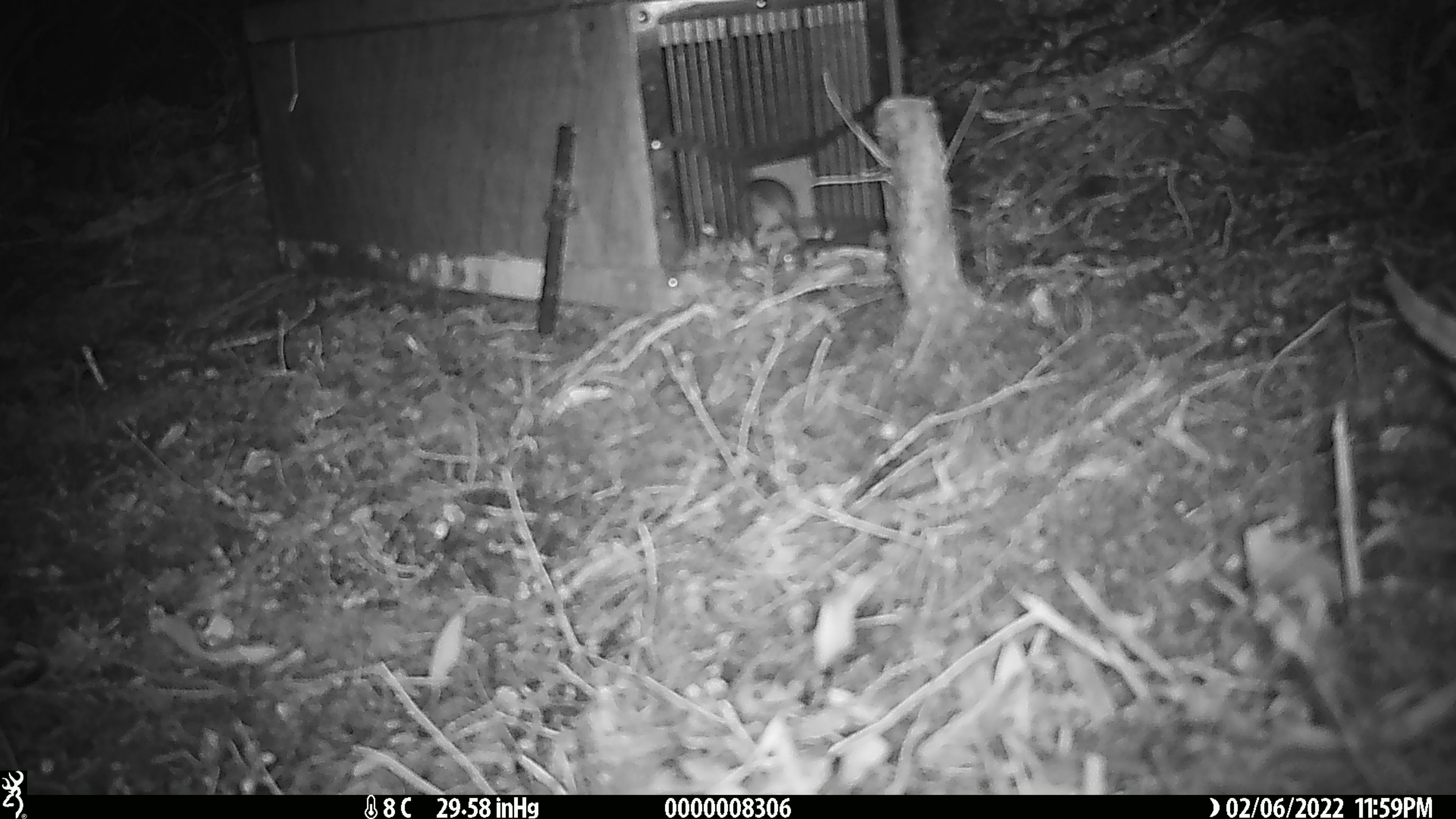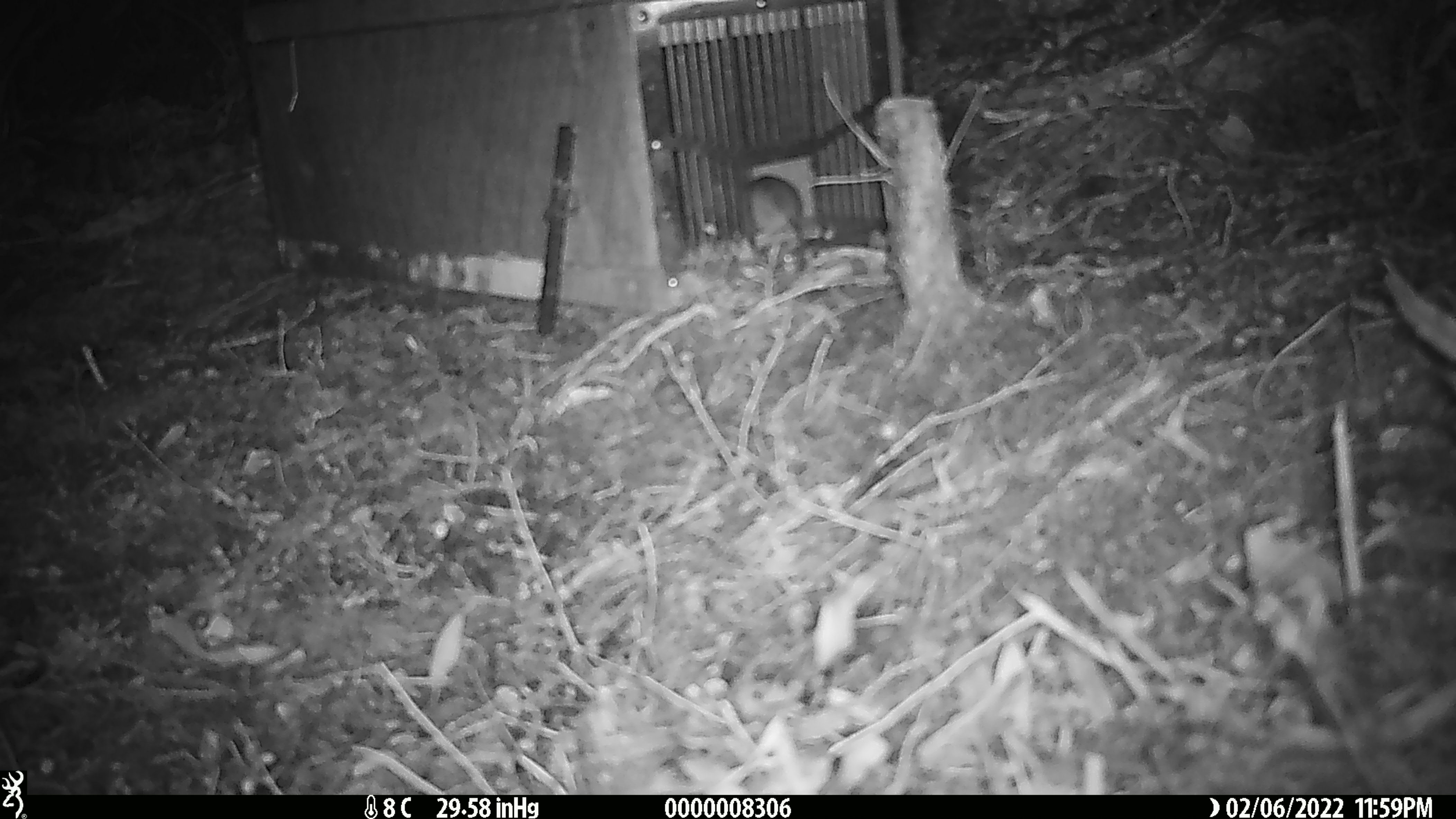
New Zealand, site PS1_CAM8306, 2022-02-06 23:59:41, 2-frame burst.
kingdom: Animalia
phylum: Chordata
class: Mammalia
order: Rodentia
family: Muridae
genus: Mus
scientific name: Mus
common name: mouse